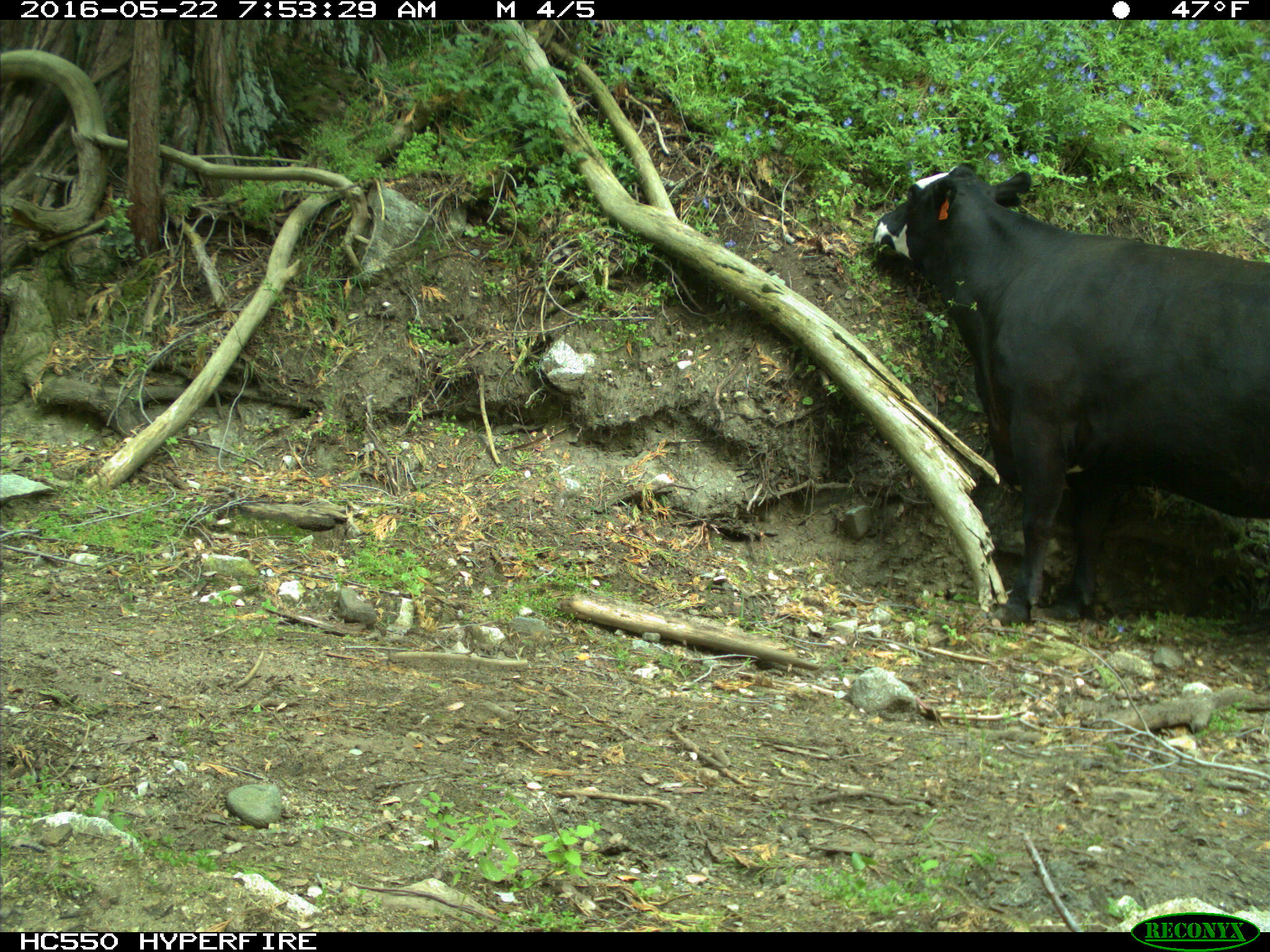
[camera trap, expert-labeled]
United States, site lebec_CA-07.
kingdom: Animalia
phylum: Chordata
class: Mammalia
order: Artiodactyla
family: Bovidae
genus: Bos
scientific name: Bos taurus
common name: domestic cow